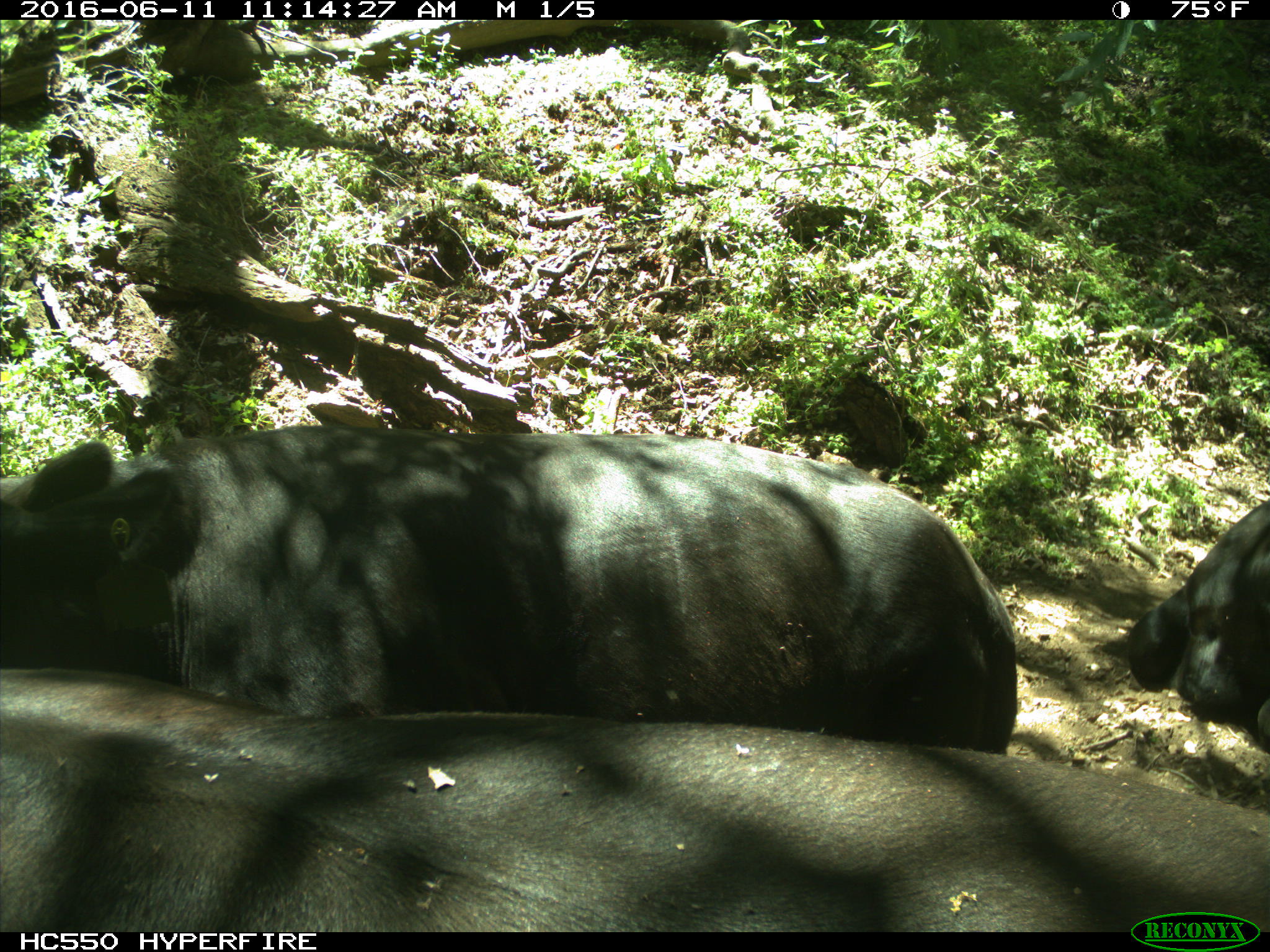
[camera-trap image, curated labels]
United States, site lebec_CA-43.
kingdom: Animalia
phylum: Chordata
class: Mammalia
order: Artiodactyla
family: Bovidae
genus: Bos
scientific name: Bos taurus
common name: domestic cow